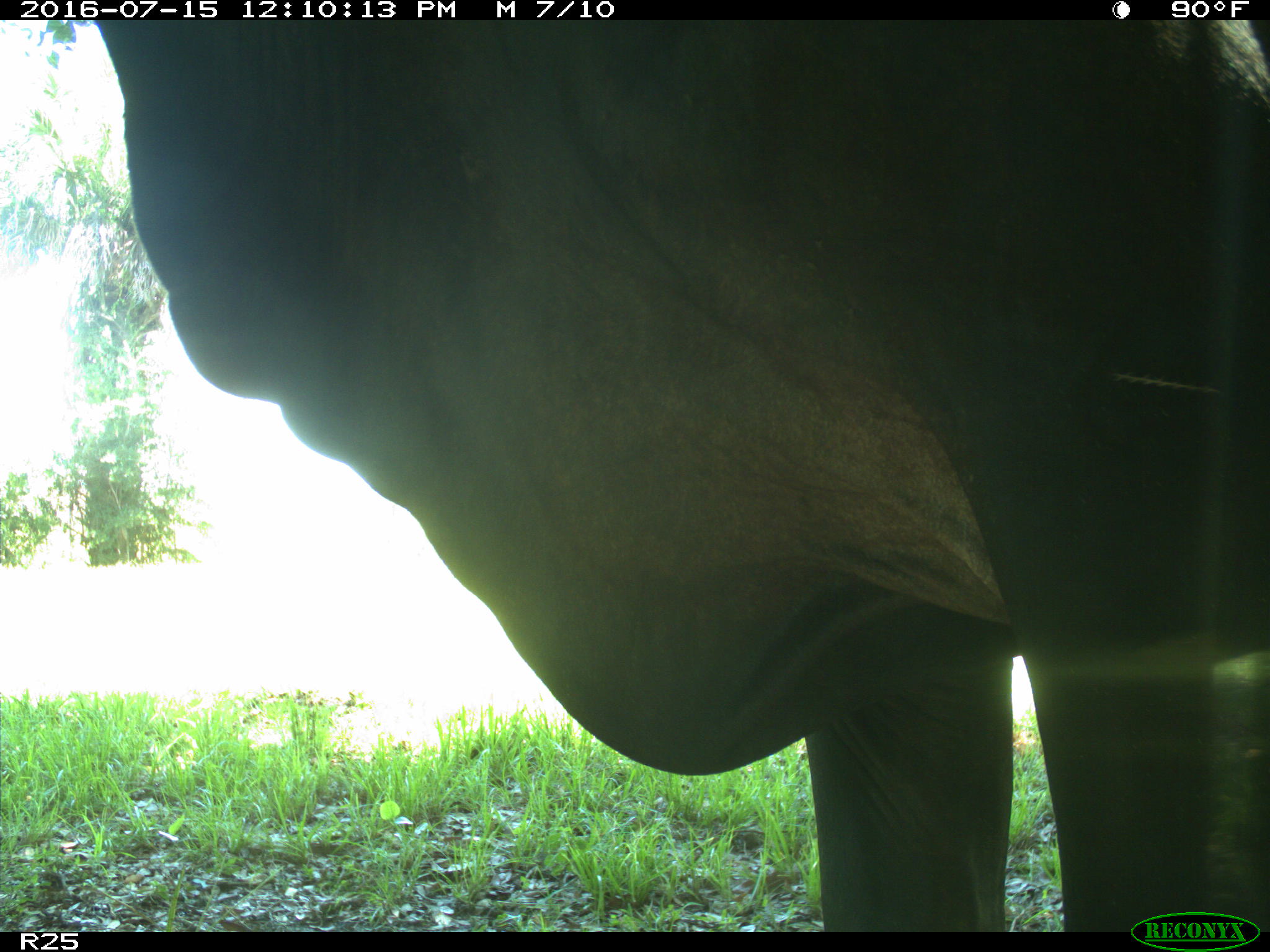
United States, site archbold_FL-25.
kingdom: Animalia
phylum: Chordata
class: Mammalia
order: Artiodactyla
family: Bovidae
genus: Bos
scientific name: Bos taurus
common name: domestic cow